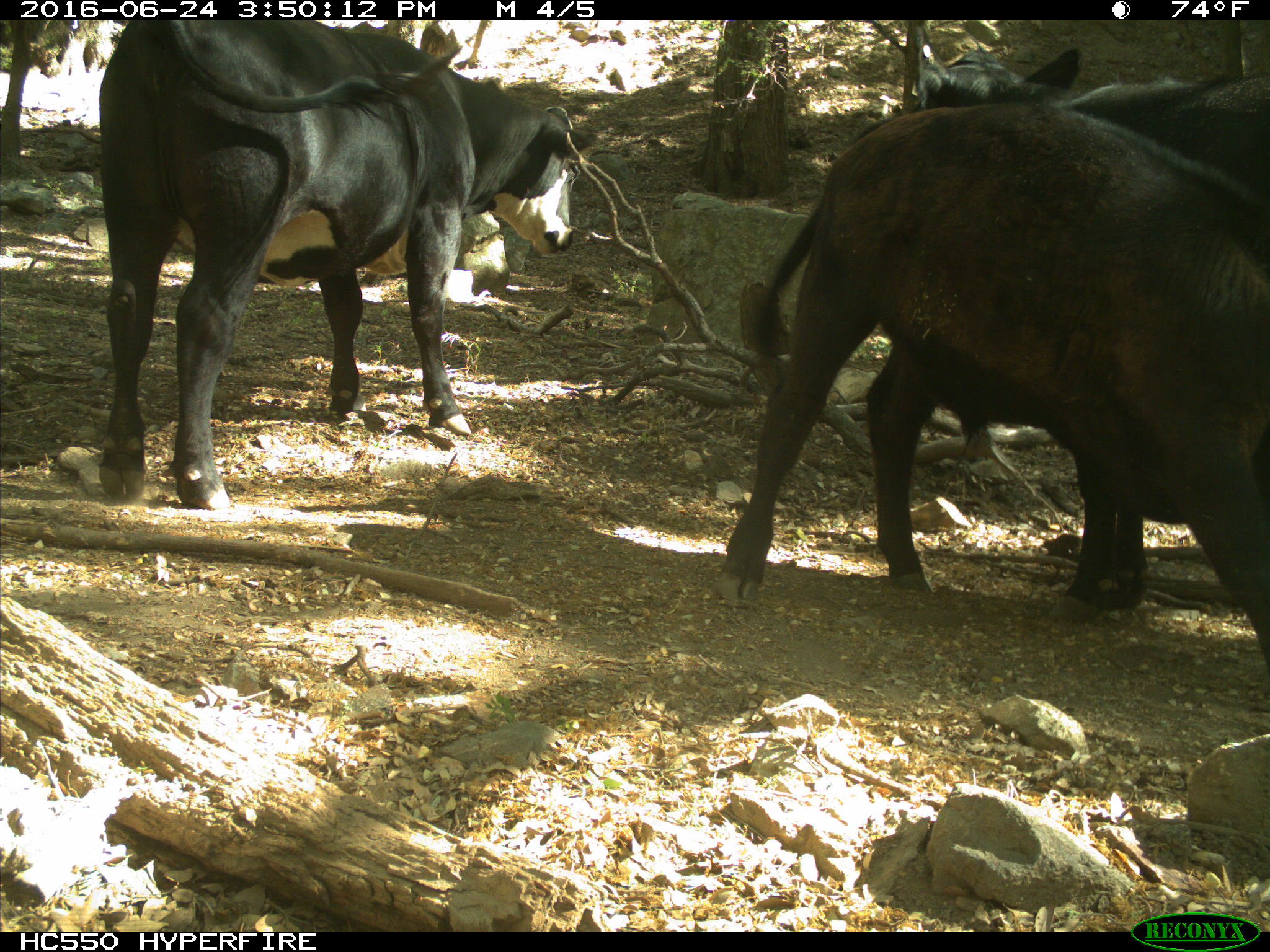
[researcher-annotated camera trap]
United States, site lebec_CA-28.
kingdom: Animalia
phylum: Chordata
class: Mammalia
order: Artiodactyla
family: Bovidae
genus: Bos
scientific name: Bos taurus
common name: domestic cow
Bos taurus (domestic cow).